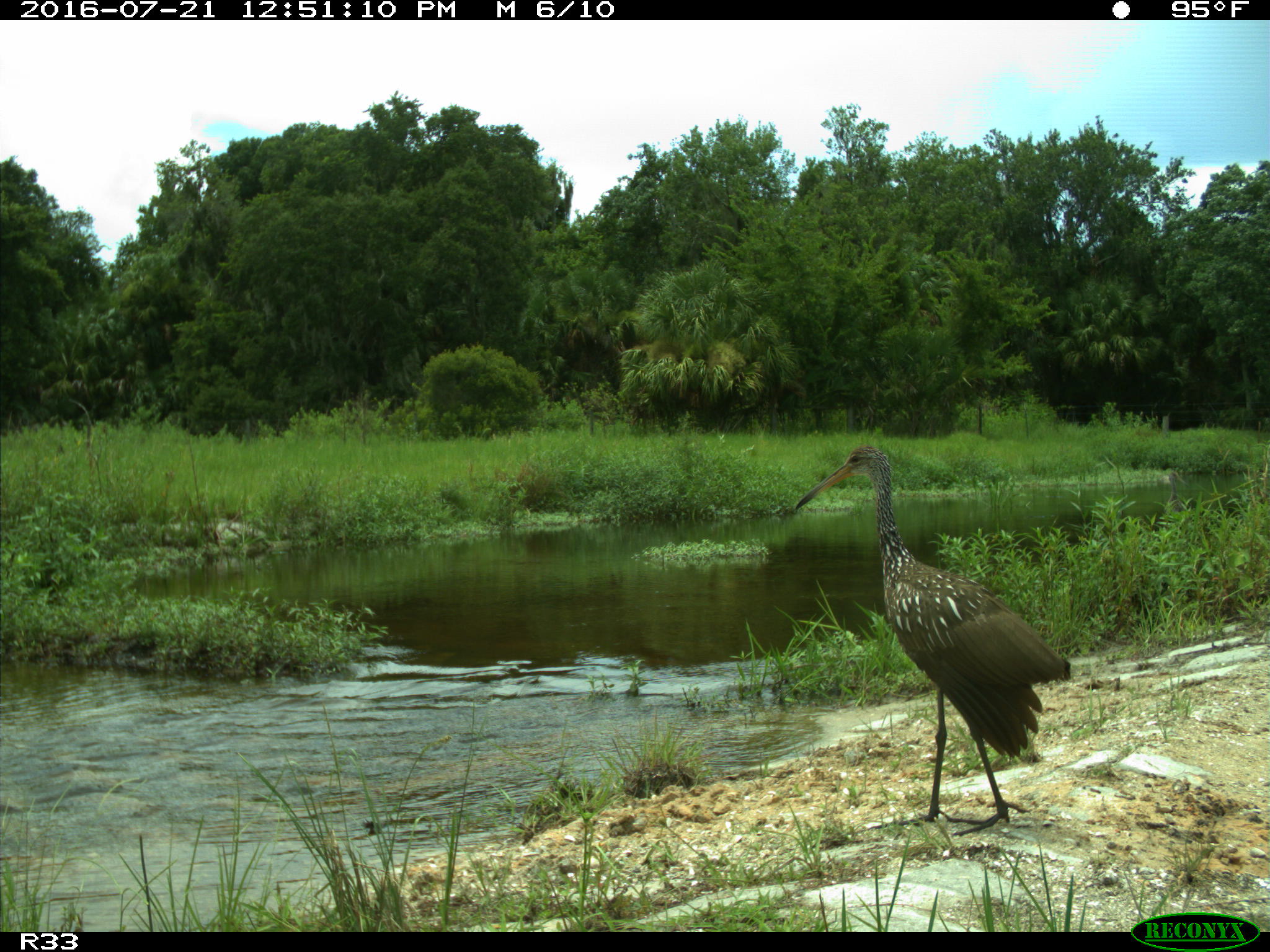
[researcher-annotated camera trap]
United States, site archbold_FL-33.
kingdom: Animalia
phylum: Chordata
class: Aves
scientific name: Aves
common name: birds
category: unidentified bird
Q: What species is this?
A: Unidentified bird (birds) (Aves).